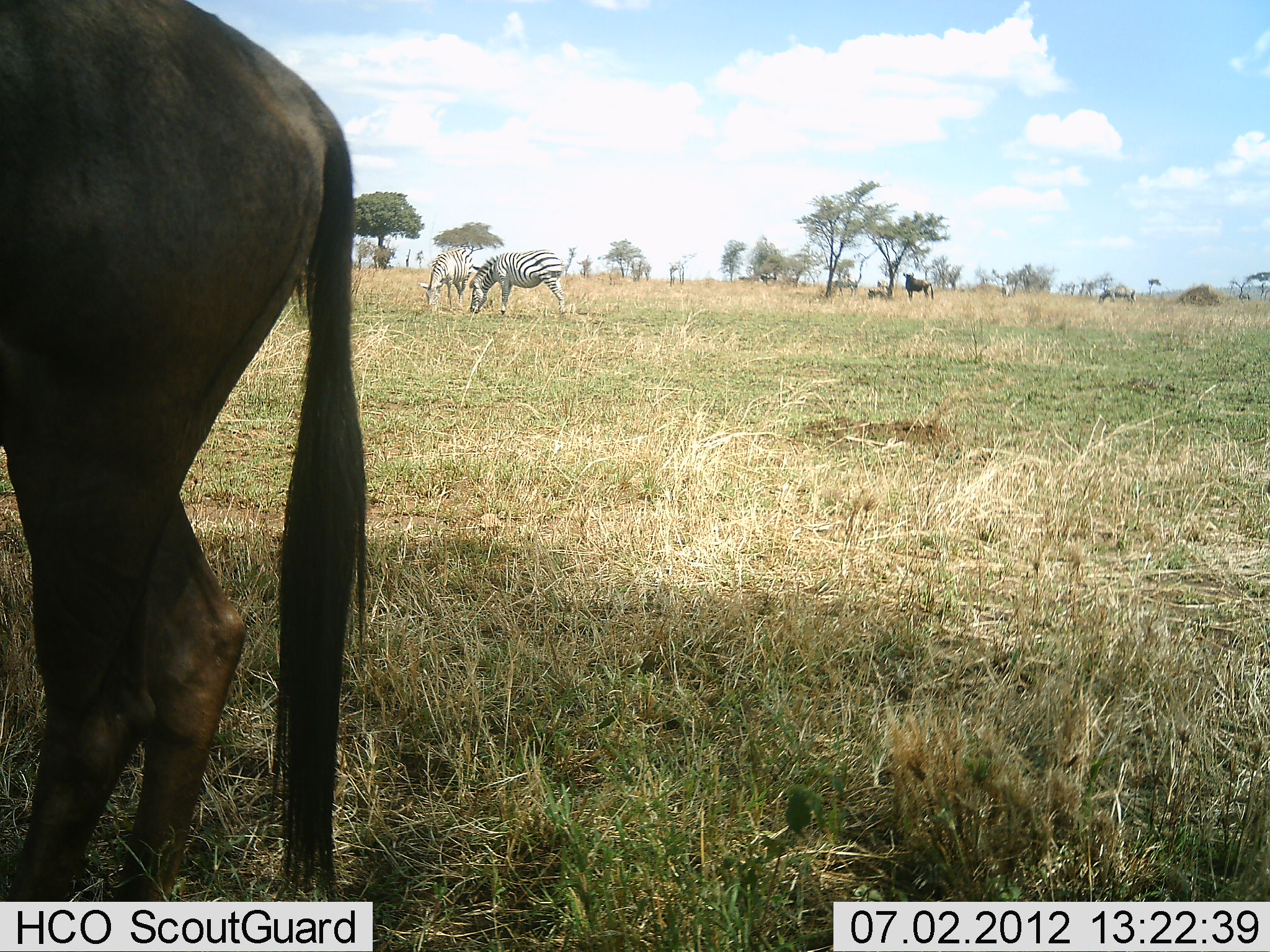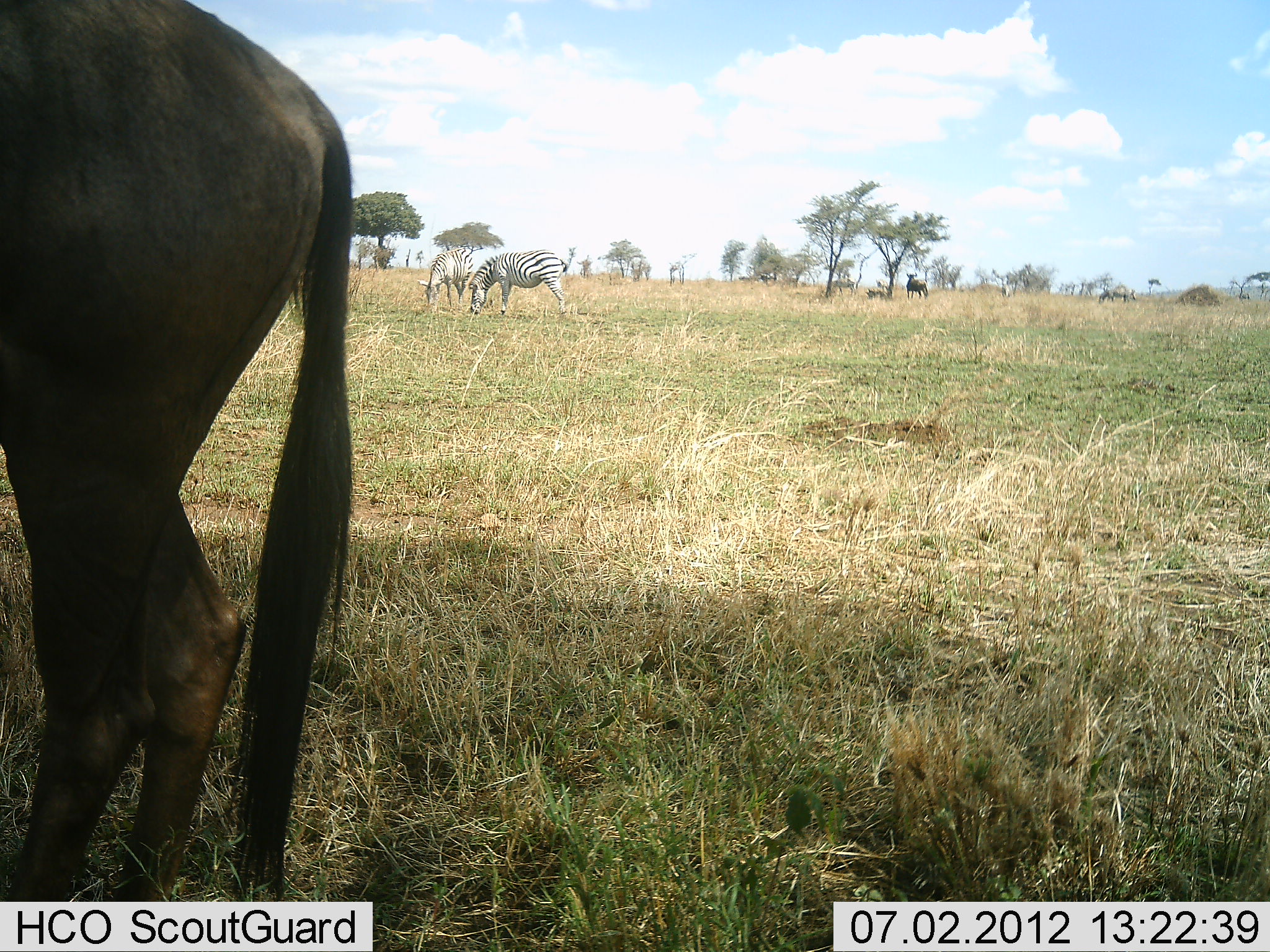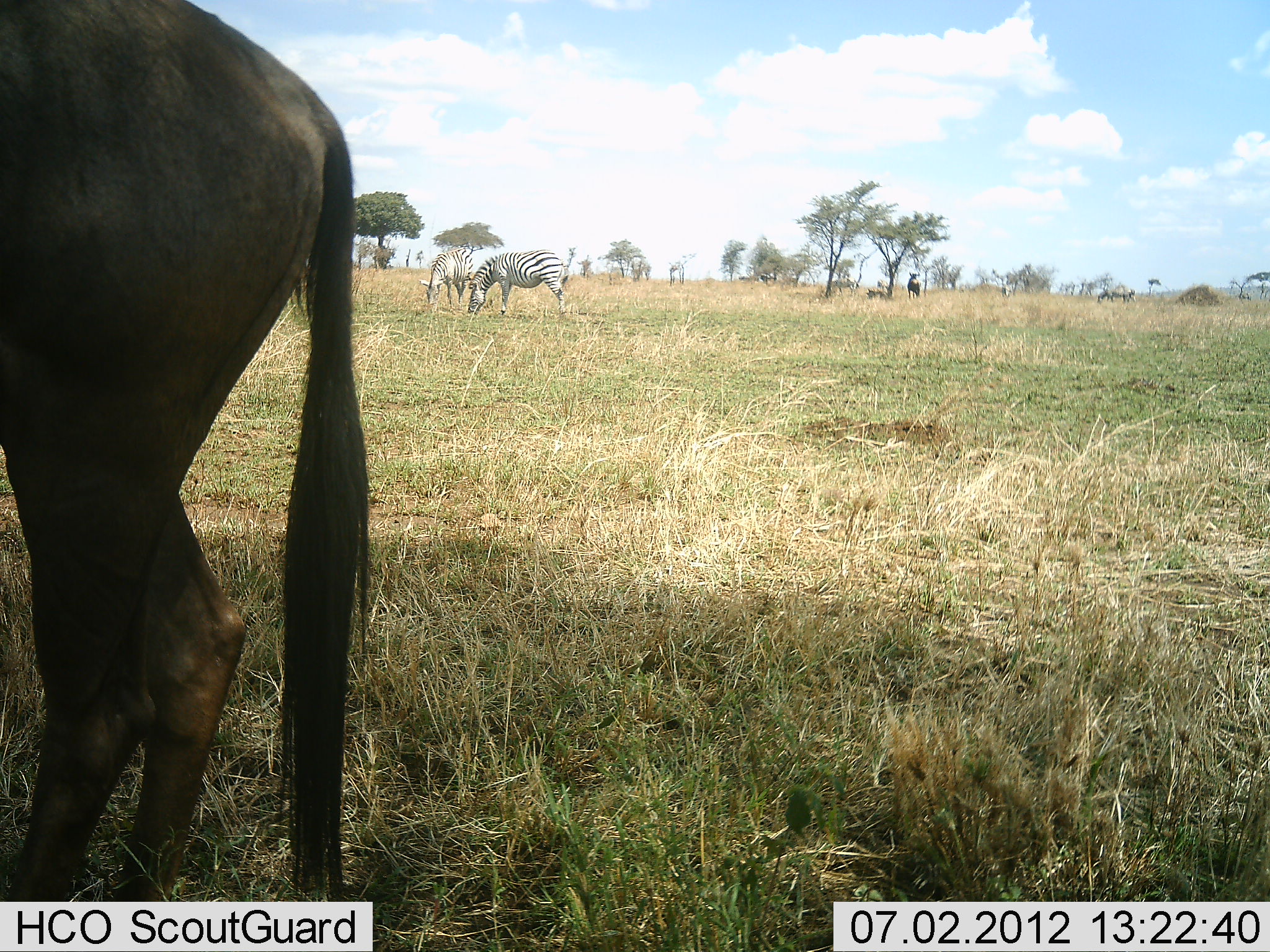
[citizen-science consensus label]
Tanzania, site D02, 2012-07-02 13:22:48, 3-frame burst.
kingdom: Animalia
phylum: Chordata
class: Mammalia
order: Artiodactyla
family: Bovidae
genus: Connochaetes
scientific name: Connochaetes taurinus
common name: blue wildebeest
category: wildebeest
Wildebeest (blue wildebeest) (Connochaetes taurinus), count 2. Behavior (volunteer vote fractions): standing 90%, resting 0%, moving 20%, interacting 0%. Young present (vote fraction): 0%. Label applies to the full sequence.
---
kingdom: Animalia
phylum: Chordata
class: Mammalia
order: Perissodactyla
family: Equidae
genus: Equus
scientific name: Equus quagga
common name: plains zebra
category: zebra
Zebra (plains zebra) (Equus quagga), count 2. Behavior (volunteer vote fractions): standing 30%, resting 0%, moving 0%, interacting 0%. Young present (vote fraction): 0%. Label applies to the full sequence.